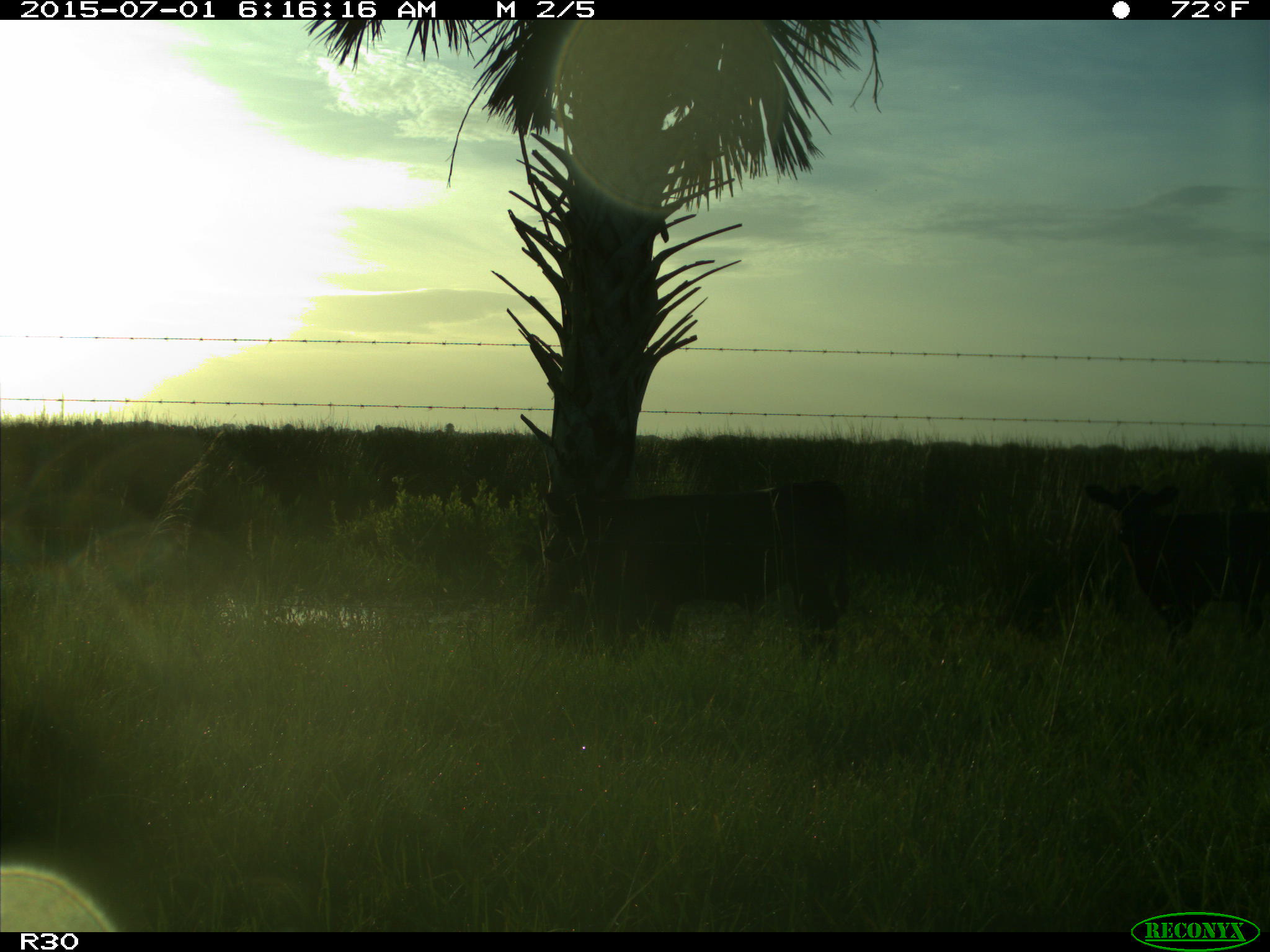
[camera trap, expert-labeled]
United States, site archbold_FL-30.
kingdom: Animalia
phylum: Chordata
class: Mammalia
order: Artiodactyla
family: Bovidae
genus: Bos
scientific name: Bos taurus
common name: domestic cow